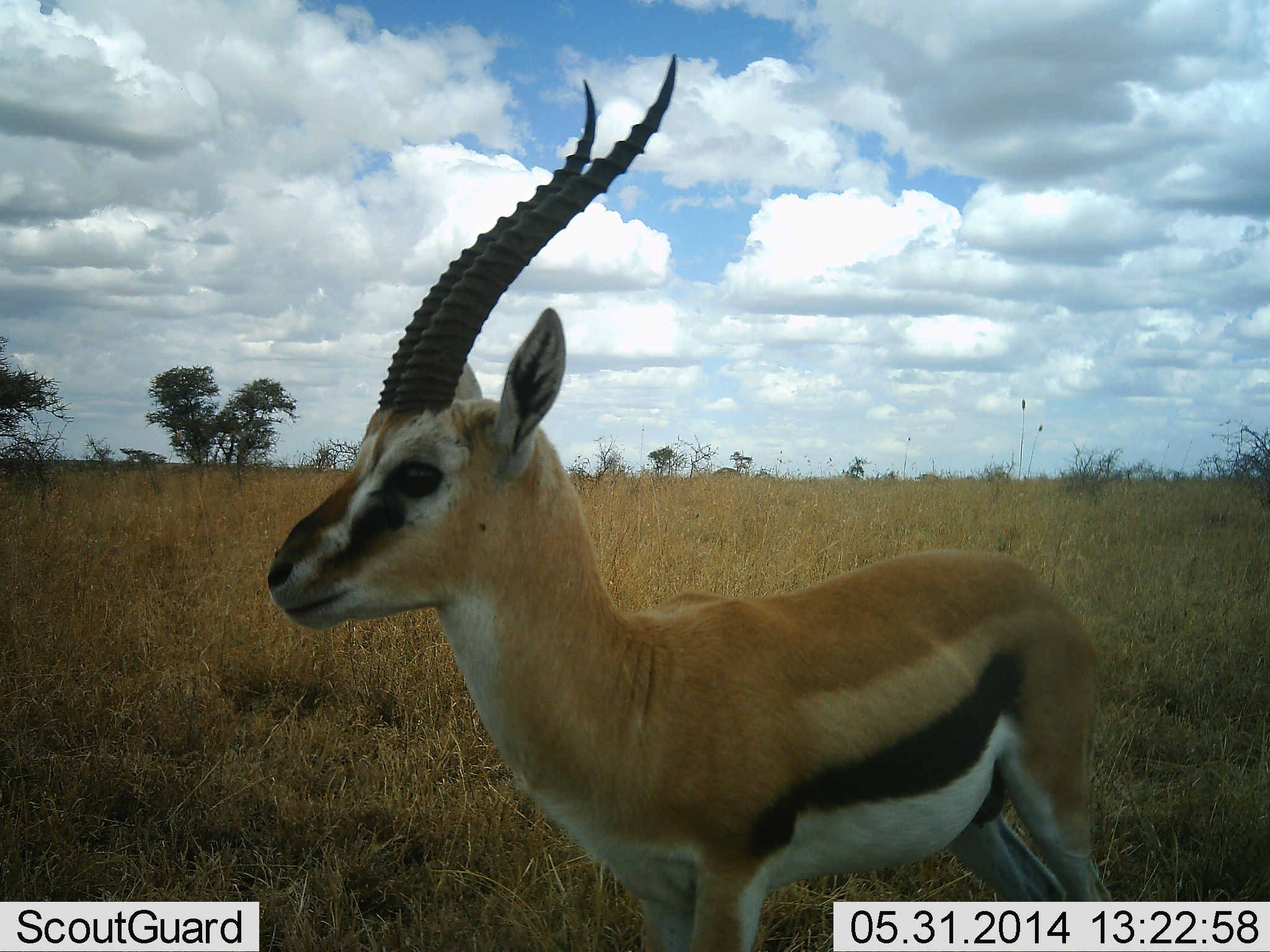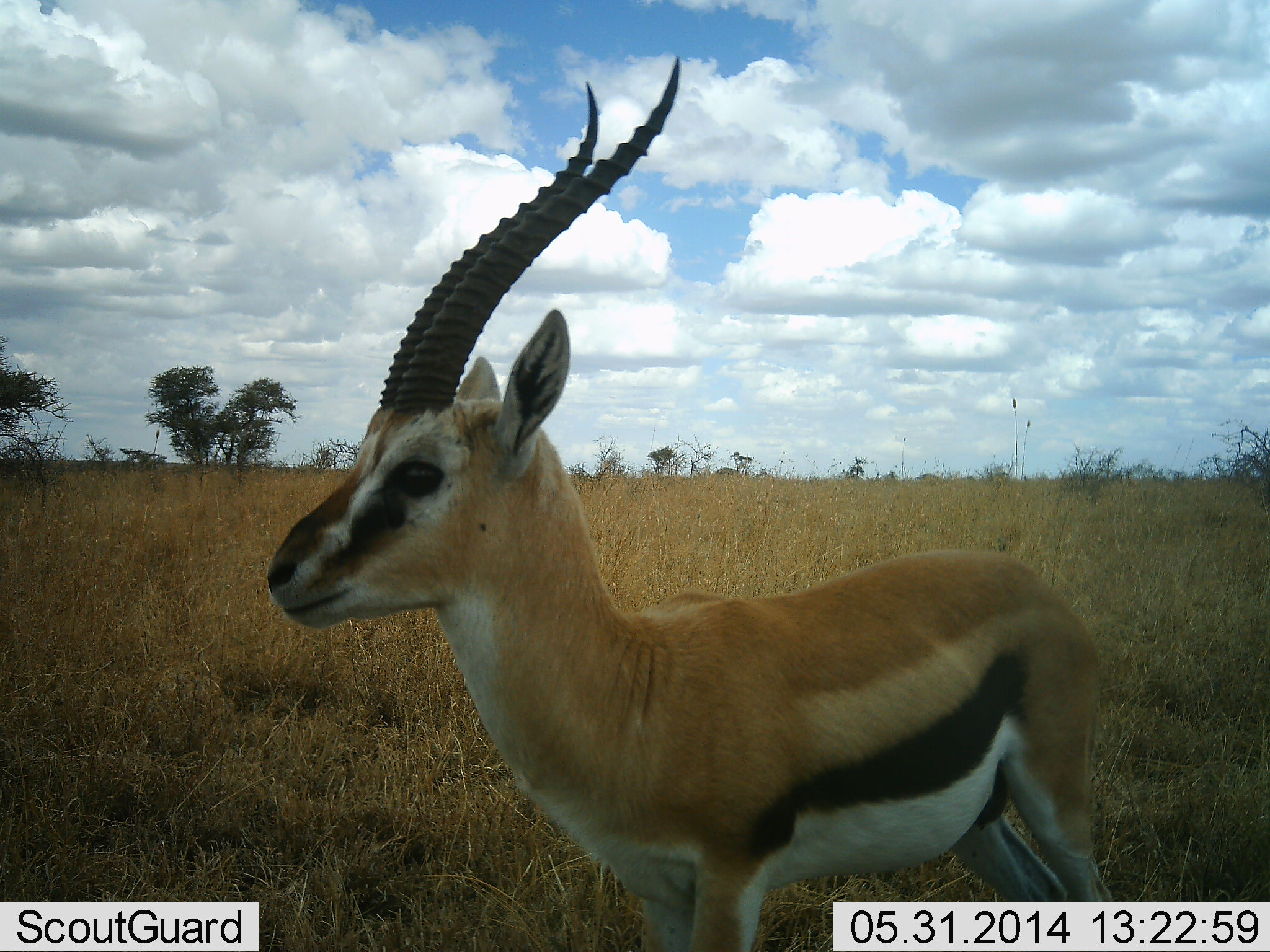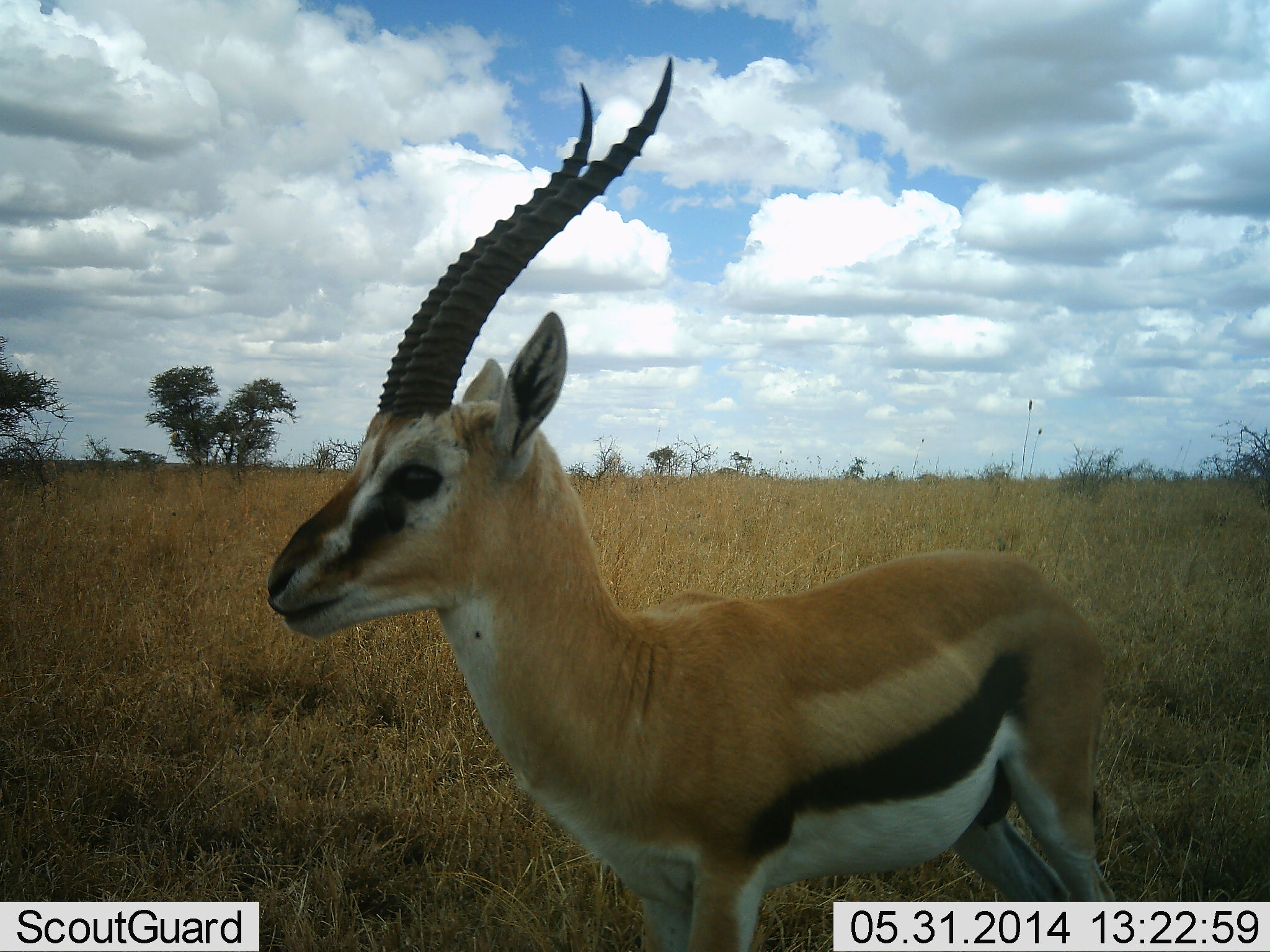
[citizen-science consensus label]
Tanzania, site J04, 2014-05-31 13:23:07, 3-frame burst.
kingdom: Animalia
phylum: Chordata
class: Mammalia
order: Artiodactyla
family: Bovidae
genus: Eudorcas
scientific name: Eudorcas thomsonii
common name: thomson's gazelle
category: gazellethomsons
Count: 1.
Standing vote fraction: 100%.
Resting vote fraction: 0%.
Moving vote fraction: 0%.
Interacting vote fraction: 0%.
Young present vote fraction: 0%.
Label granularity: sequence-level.